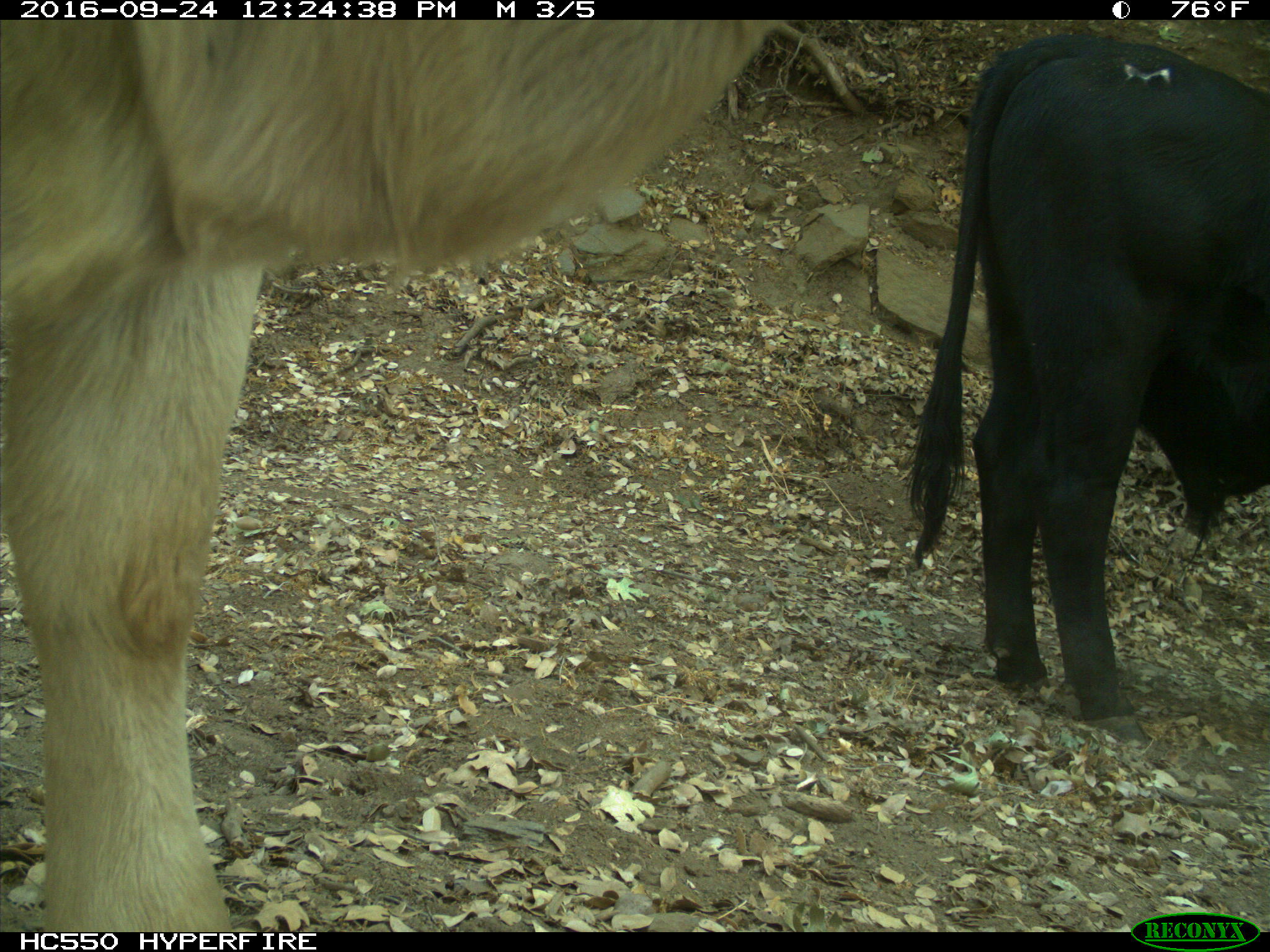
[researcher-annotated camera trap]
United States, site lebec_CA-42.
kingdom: Animalia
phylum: Chordata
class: Mammalia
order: Artiodactyla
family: Bovidae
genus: Bos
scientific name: Bos taurus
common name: domestic cow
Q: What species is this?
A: Bos taurus (domestic cow).